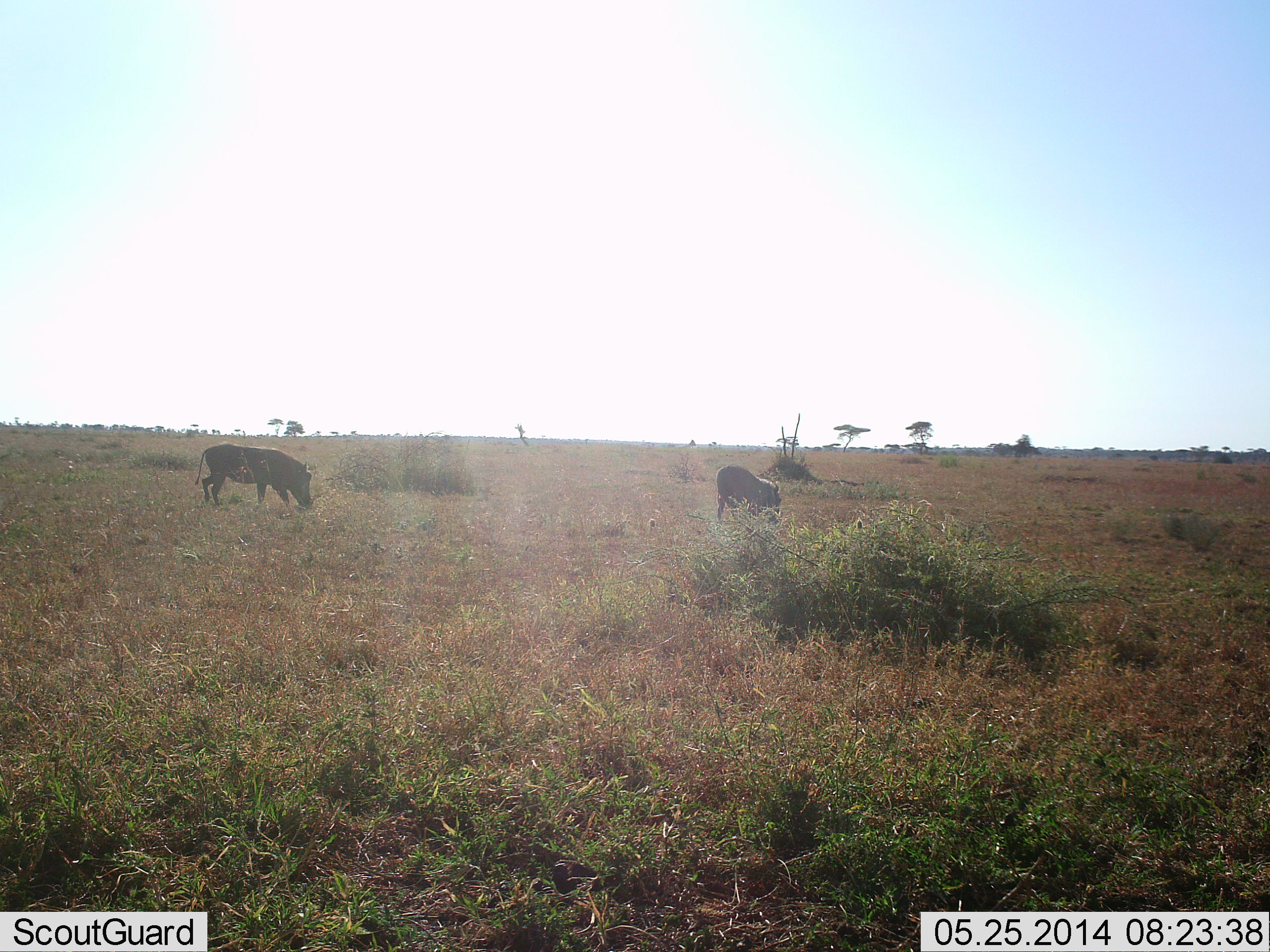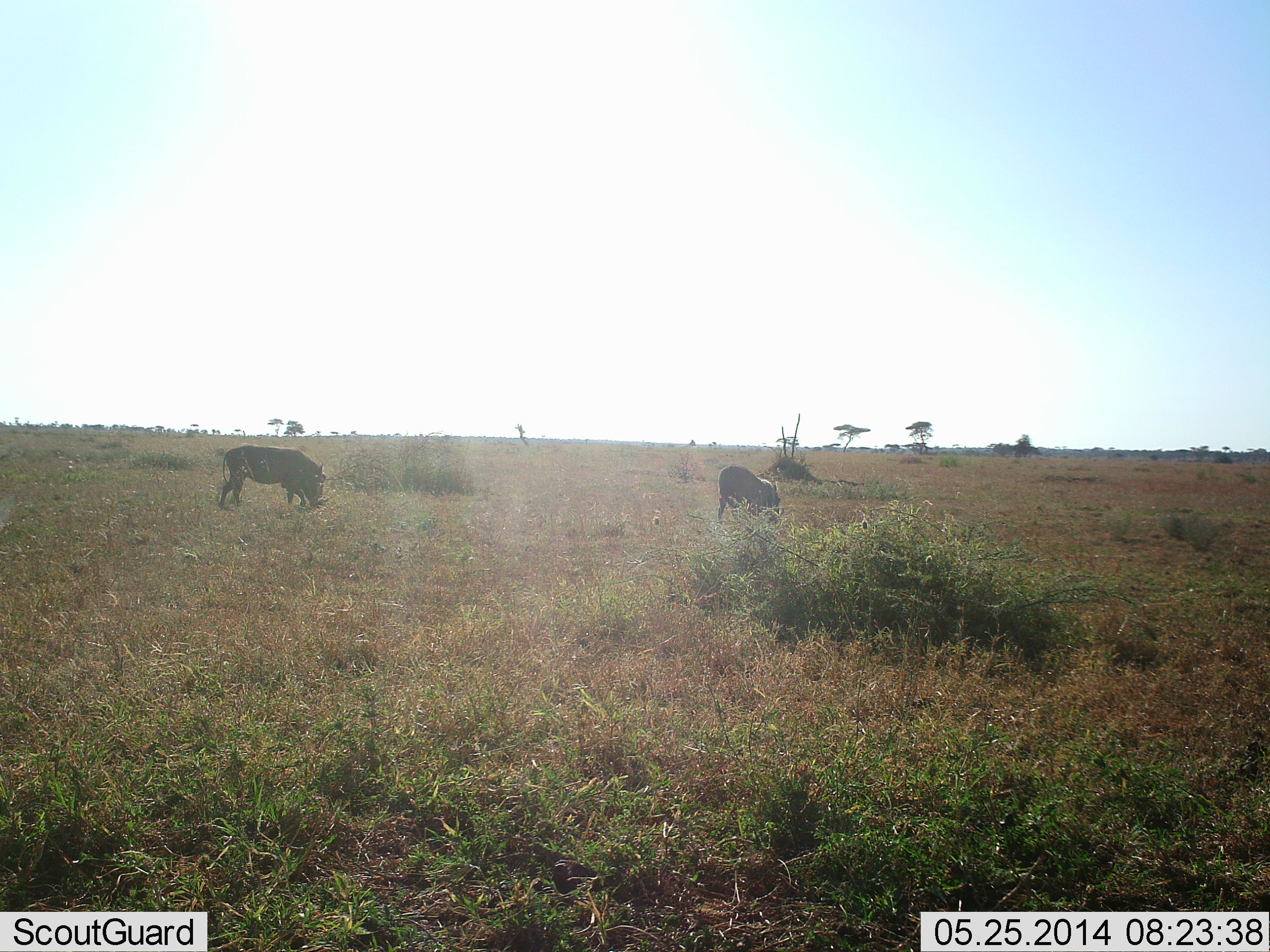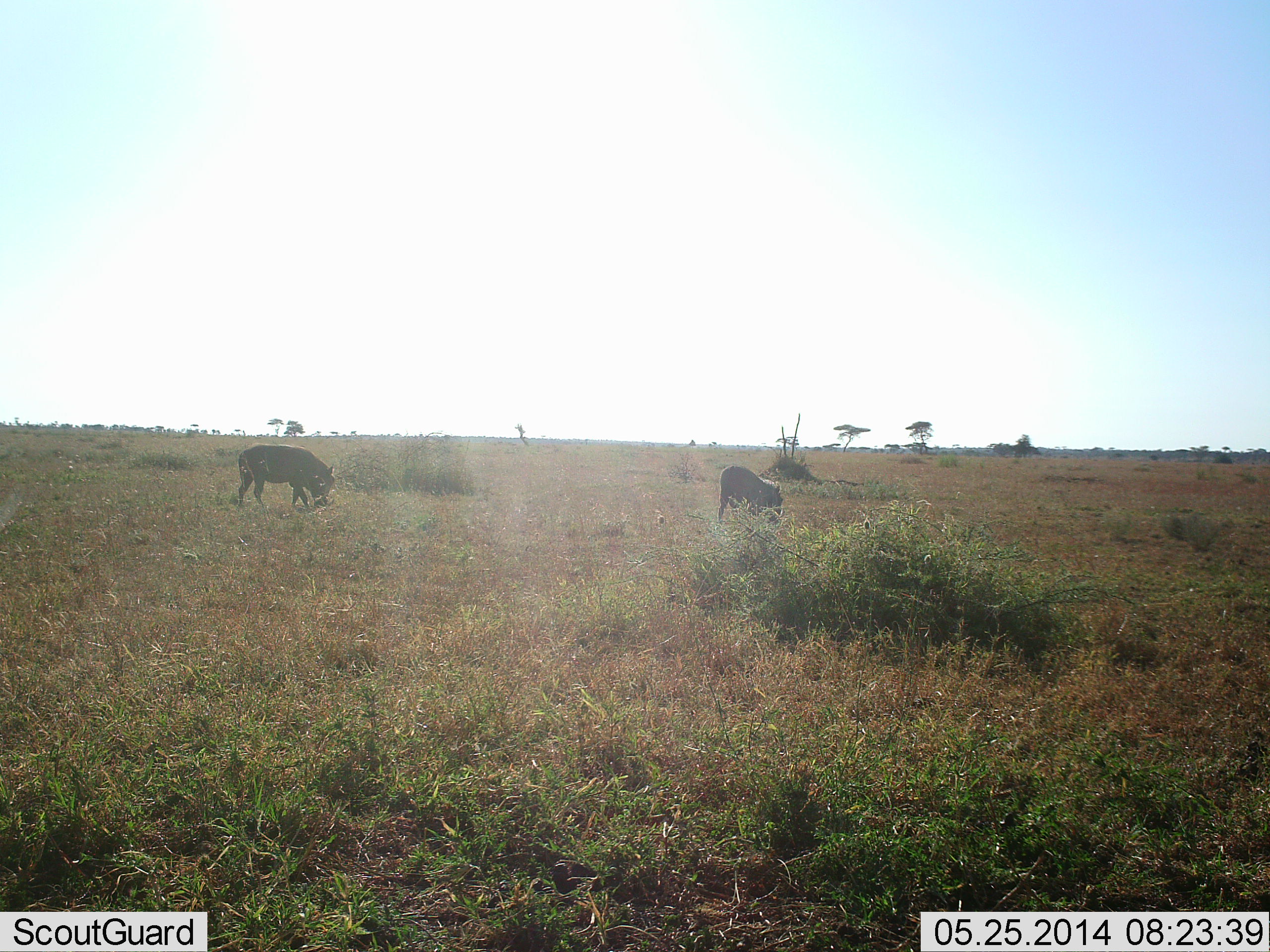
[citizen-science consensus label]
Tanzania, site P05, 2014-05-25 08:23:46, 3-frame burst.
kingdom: Animalia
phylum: Chordata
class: Mammalia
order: Artiodactyla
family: Suidae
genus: Phacochoerus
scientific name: Phacochoerus africanus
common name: warthog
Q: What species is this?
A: Warthog (Phacochoerus africanus).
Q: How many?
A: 2.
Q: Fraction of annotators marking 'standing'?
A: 23%.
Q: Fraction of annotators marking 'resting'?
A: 0%.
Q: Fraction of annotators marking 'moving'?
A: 23%.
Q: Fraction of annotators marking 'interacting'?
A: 0%.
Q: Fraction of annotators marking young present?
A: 0%.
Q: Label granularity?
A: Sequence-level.